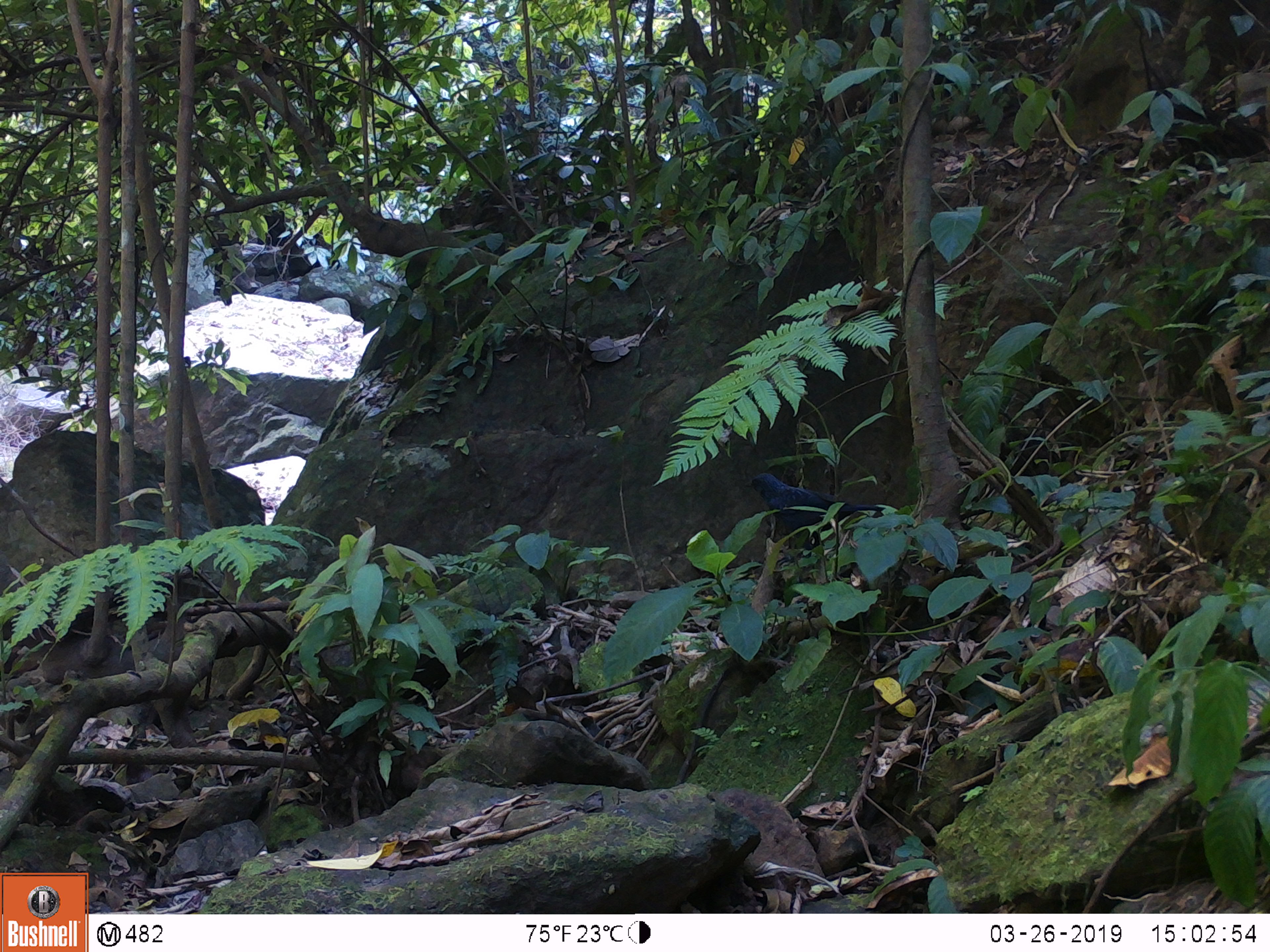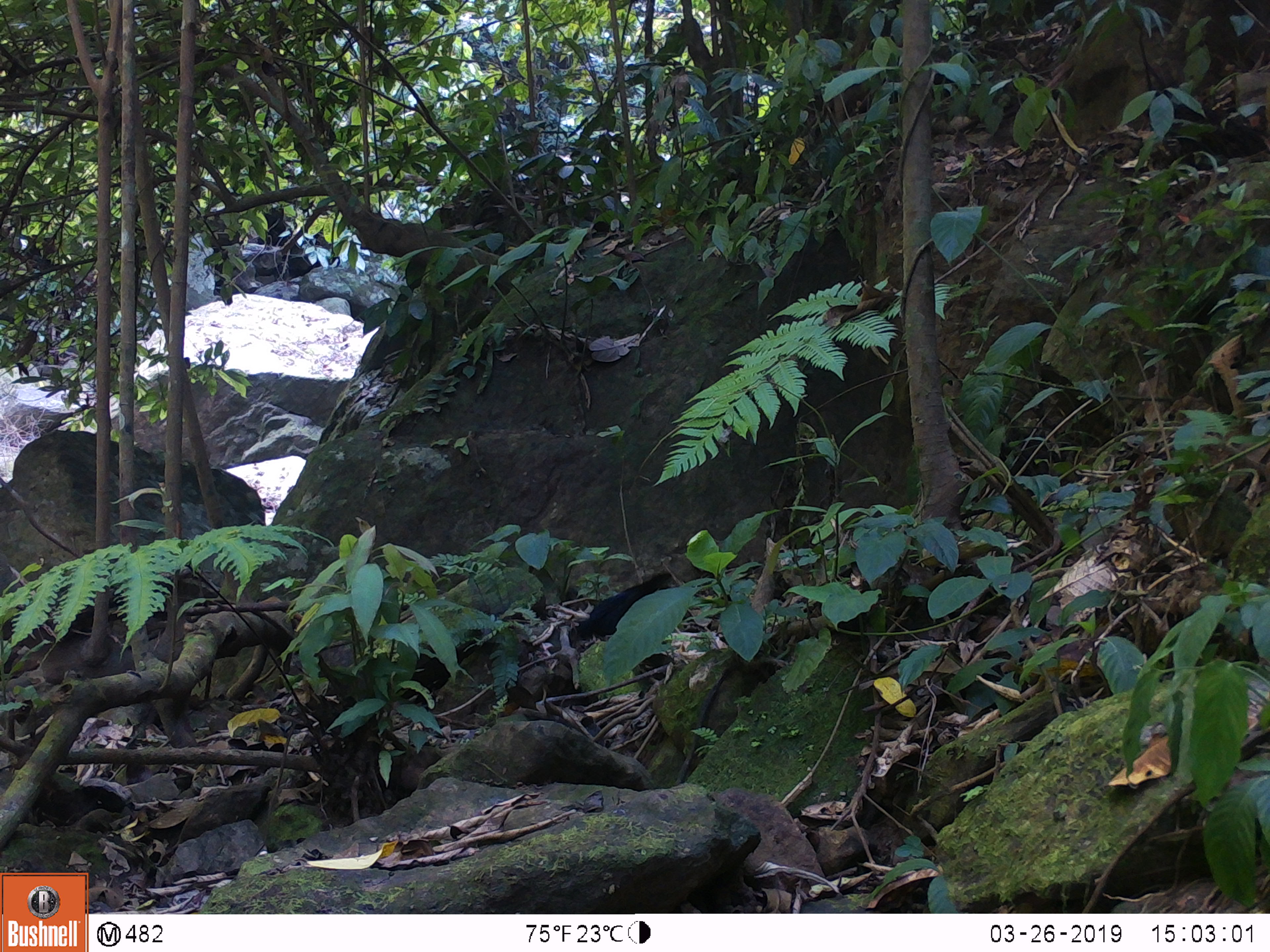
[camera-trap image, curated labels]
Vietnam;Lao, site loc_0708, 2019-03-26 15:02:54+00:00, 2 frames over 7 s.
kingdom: Animalia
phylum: Chordata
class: Aves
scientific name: Aves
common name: bird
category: unidentified bird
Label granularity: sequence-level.